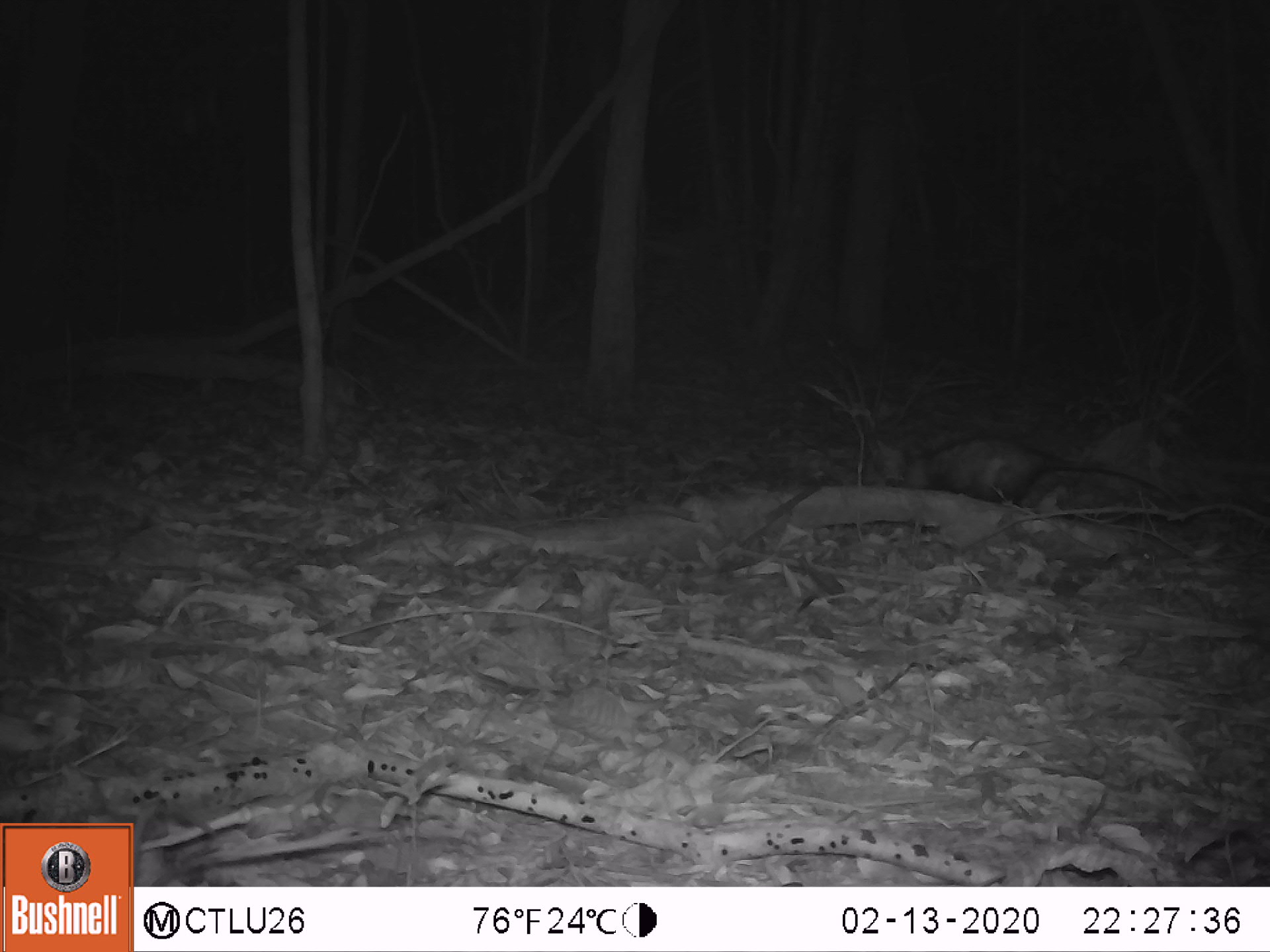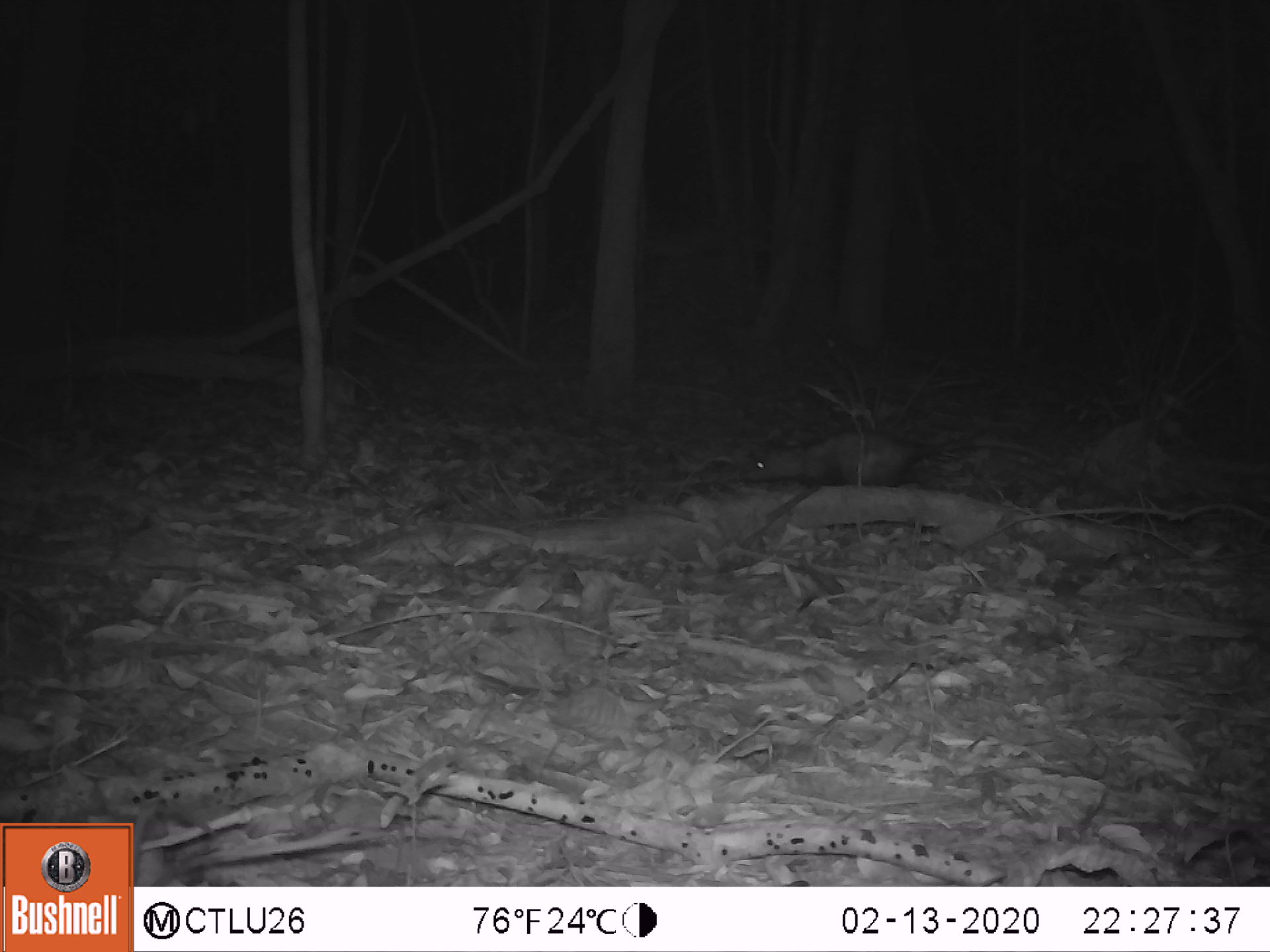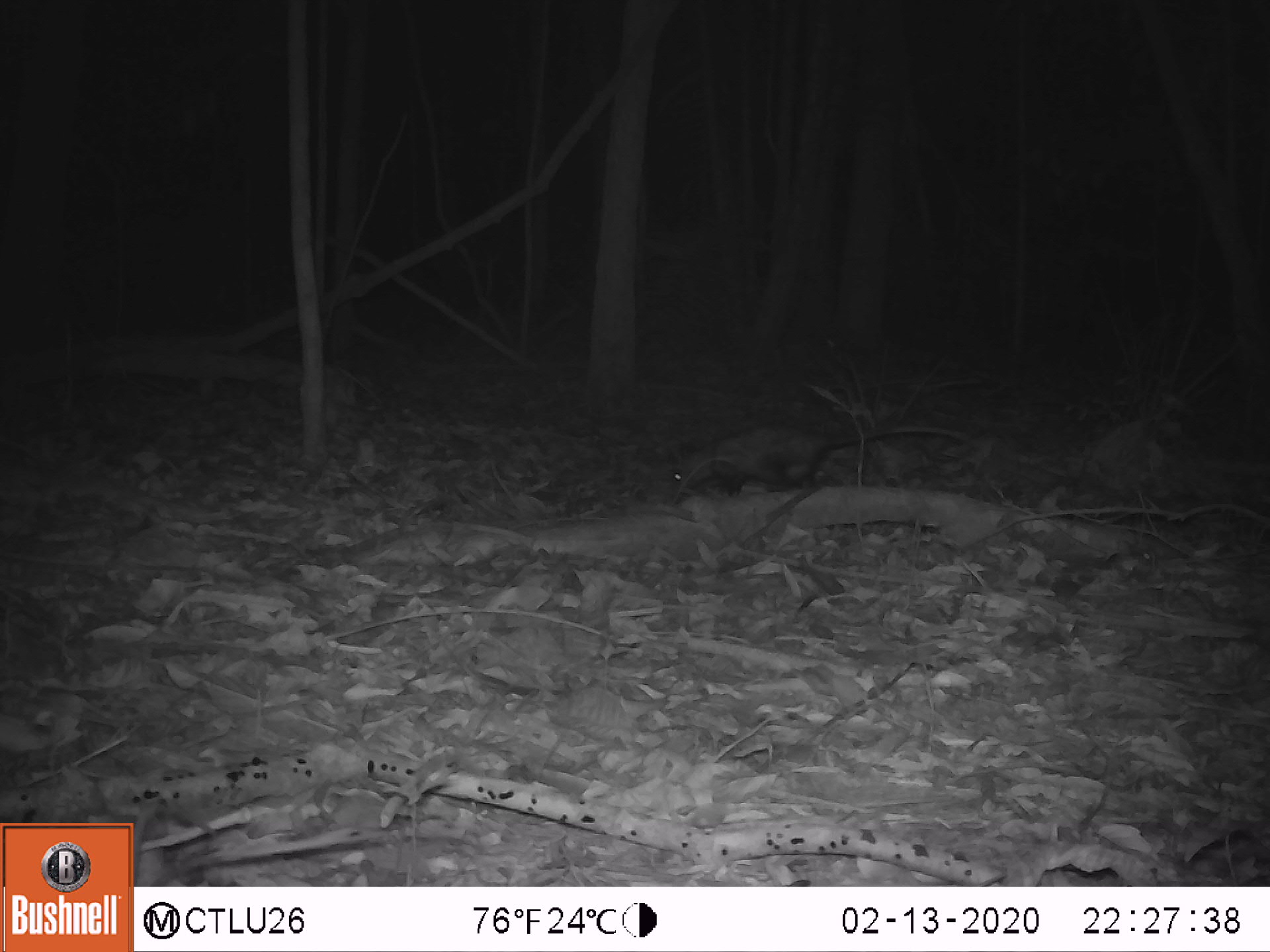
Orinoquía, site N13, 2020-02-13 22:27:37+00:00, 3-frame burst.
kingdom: Animalia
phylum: Chordata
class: Mammalia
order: Didelphimorphia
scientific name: Didelphimorphia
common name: possum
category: unknown possum